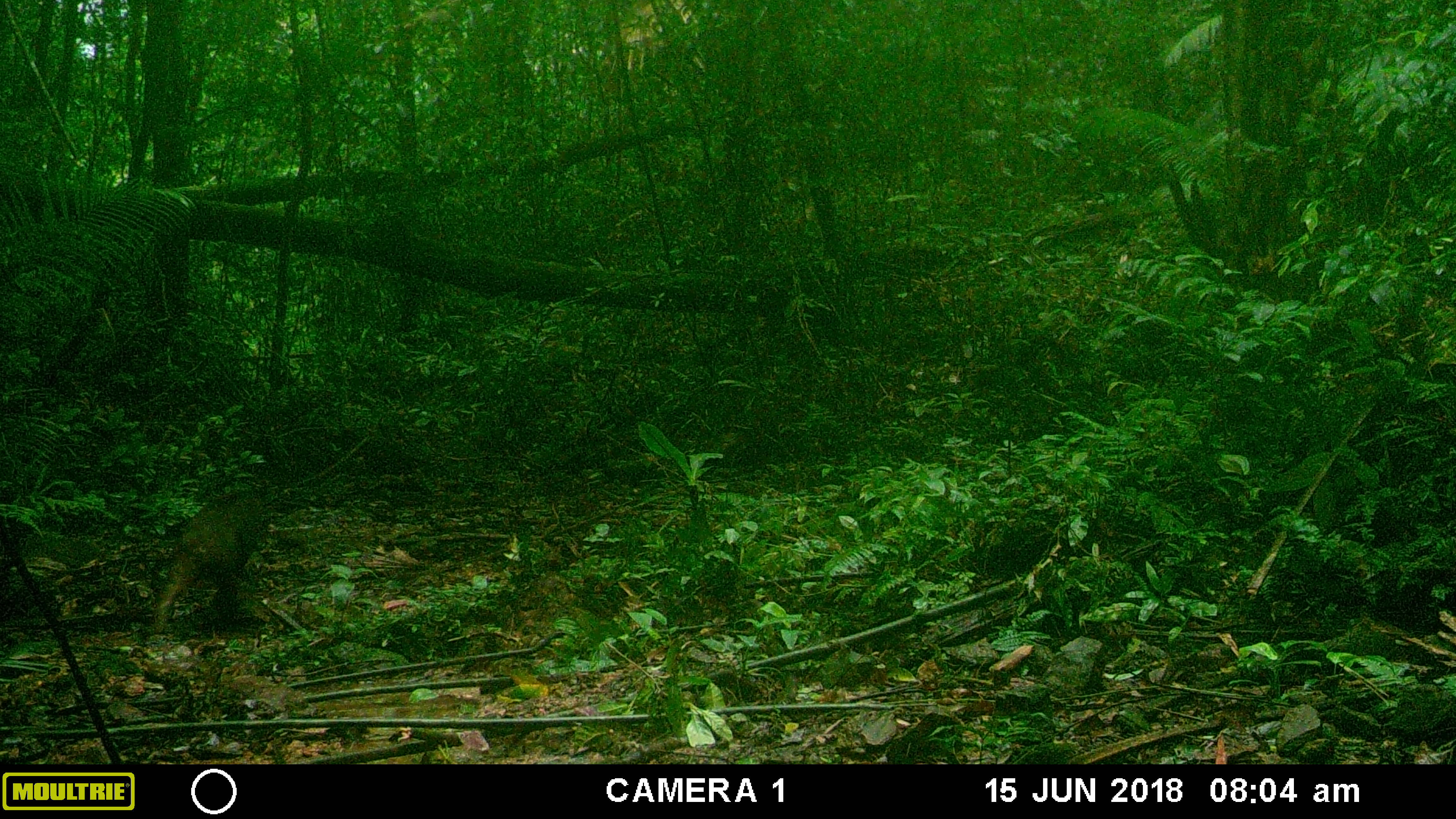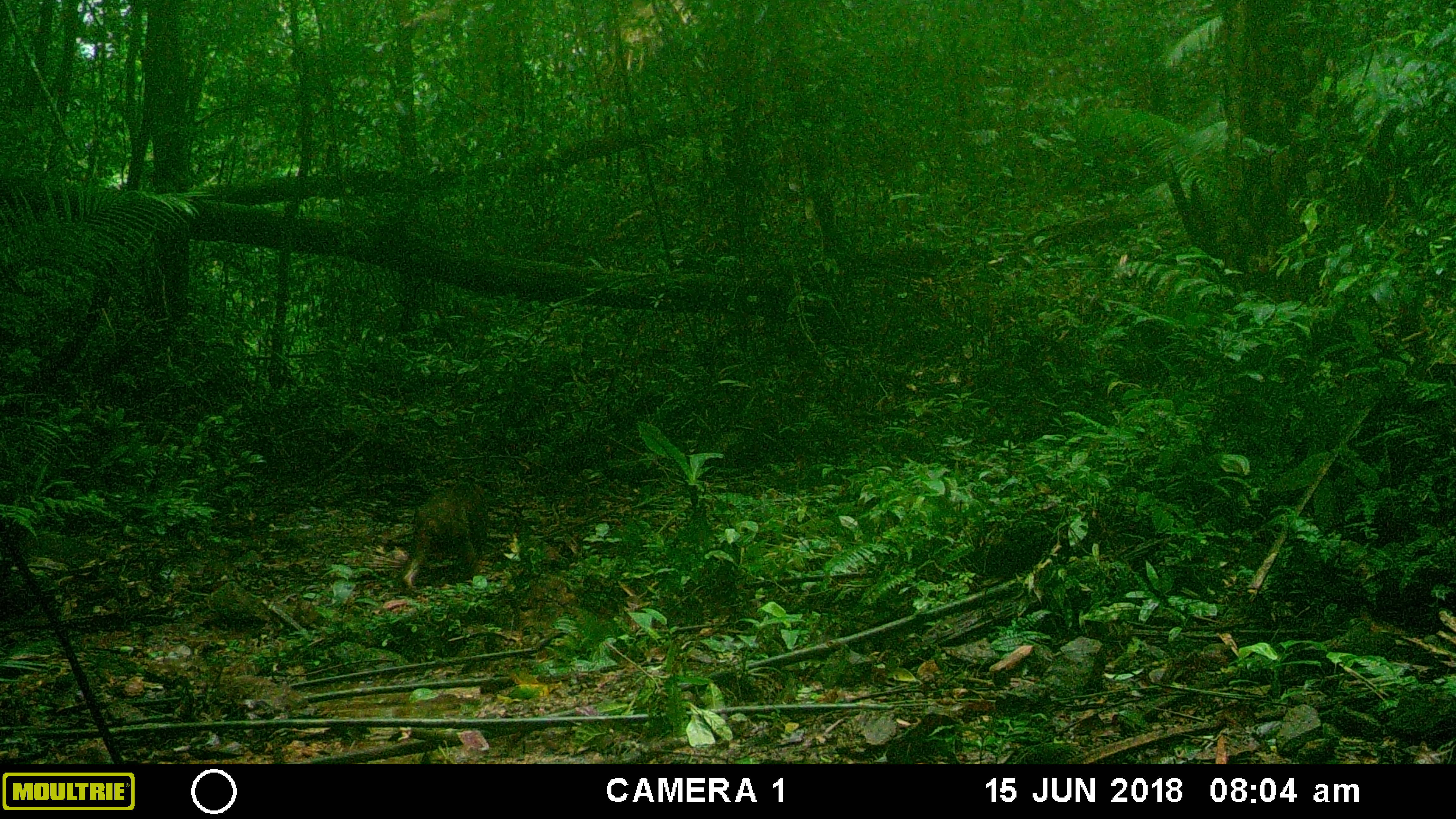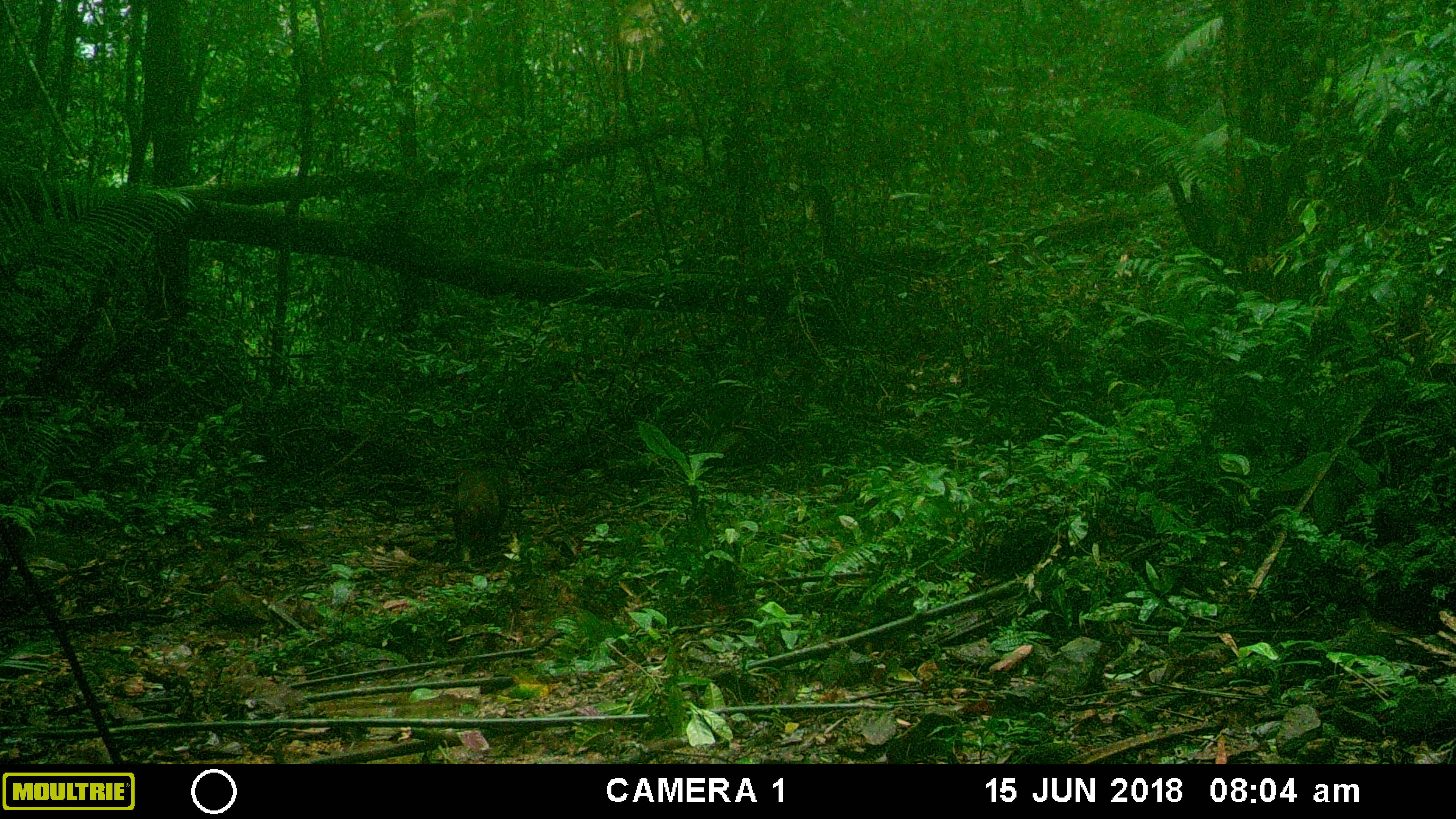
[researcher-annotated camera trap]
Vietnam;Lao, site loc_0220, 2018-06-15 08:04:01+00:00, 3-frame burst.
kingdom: Animalia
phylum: Chordata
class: Mammalia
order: Primates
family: Cercopithecidae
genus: Macaca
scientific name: Macaca arctoides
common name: stump-tailed macaque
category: stump tailed macaque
Stump tailed macaque (stump-tailed macaque) (Macaca arctoides). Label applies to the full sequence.